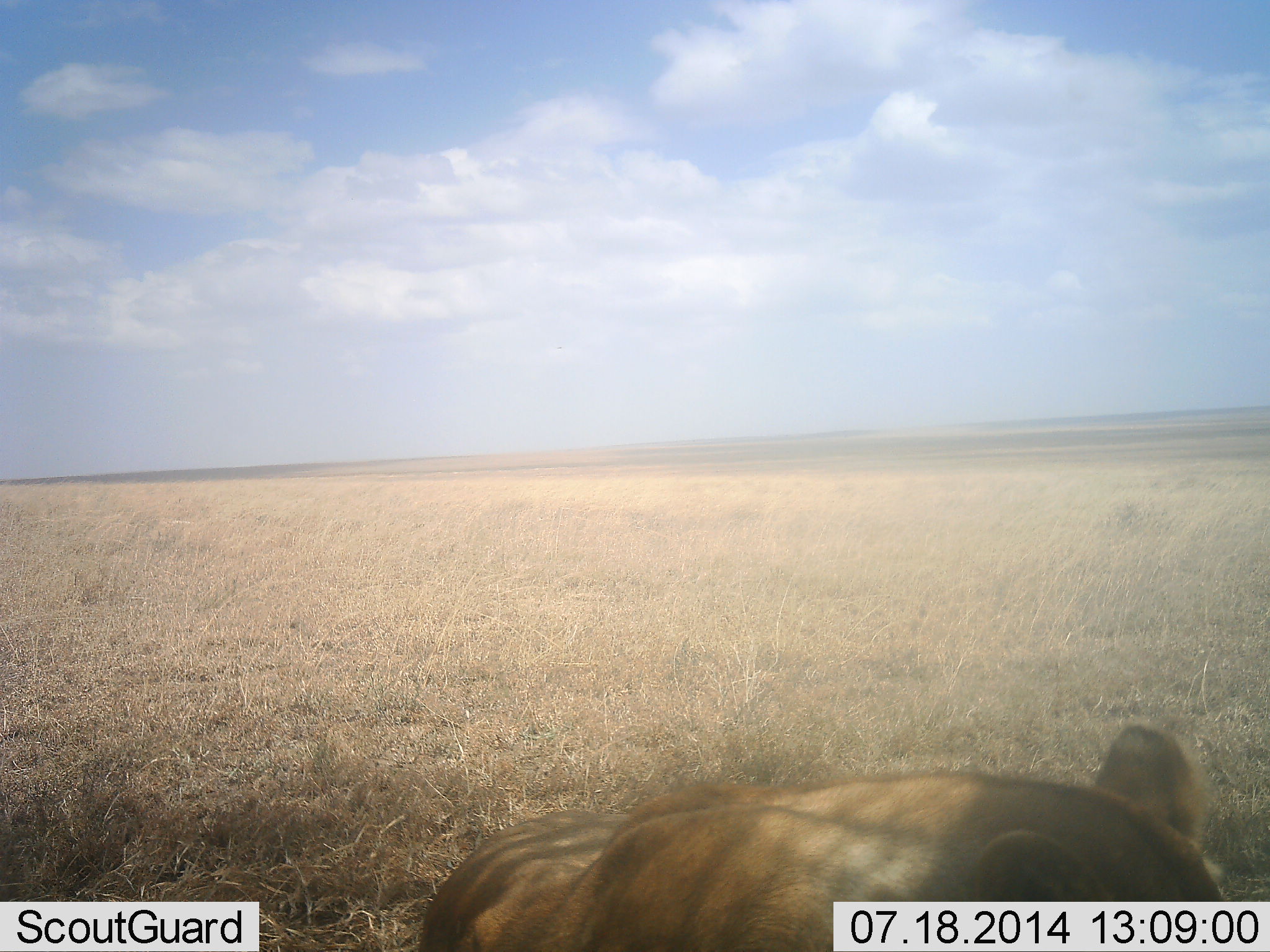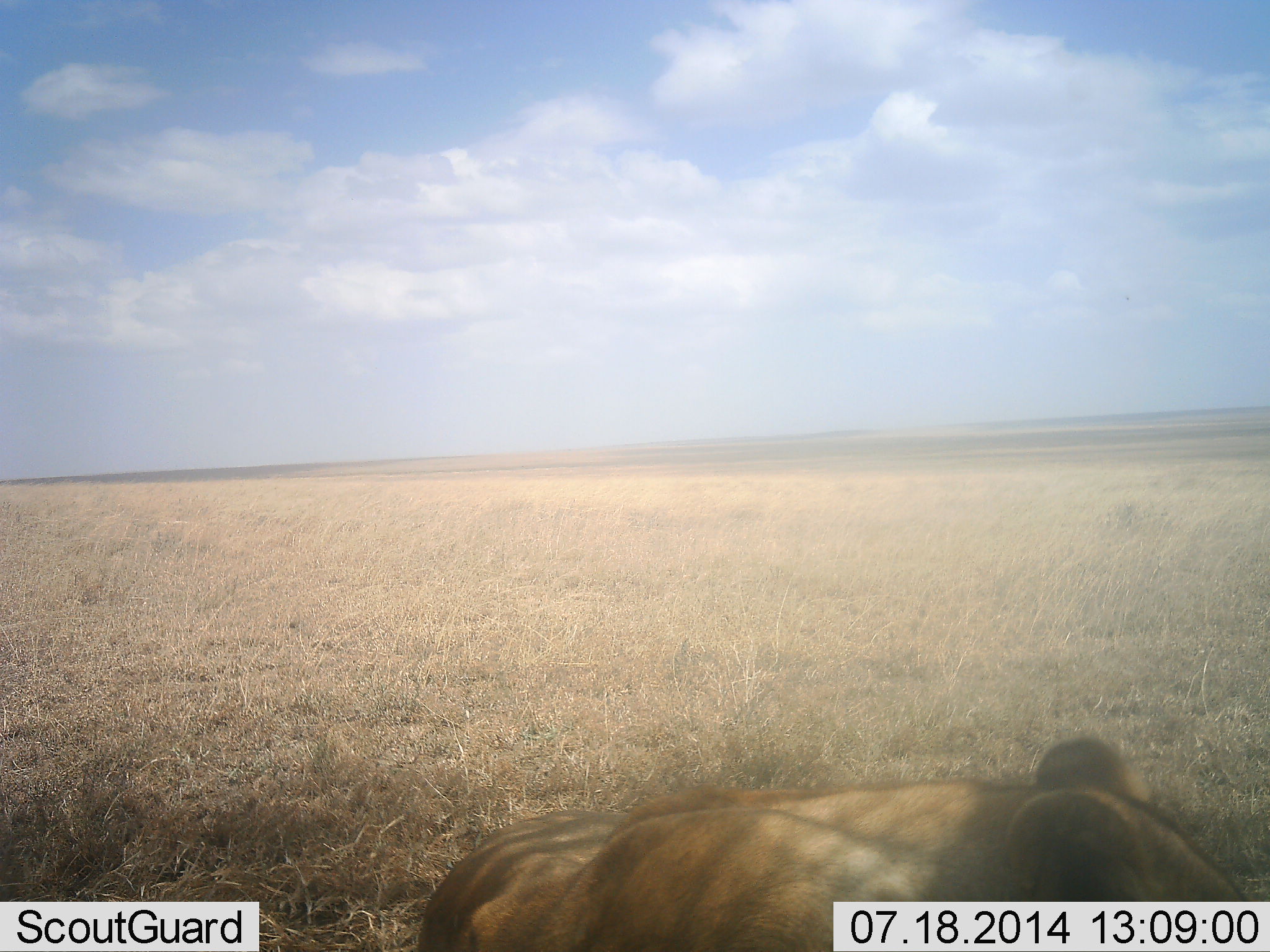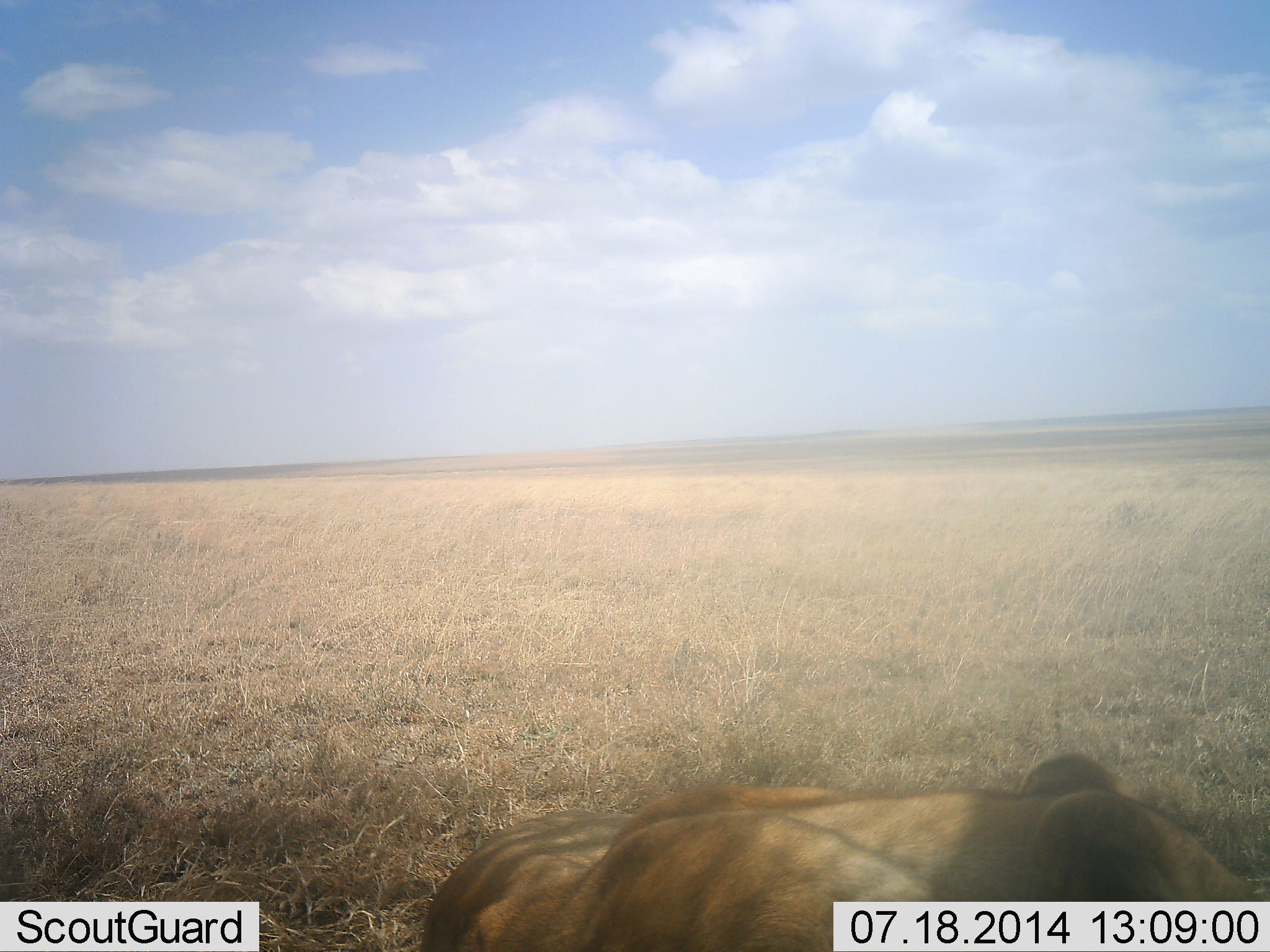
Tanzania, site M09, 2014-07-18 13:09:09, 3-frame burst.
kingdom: Animalia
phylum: Chordata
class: Mammalia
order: Carnivora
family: Felidae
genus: Panthera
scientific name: Panthera leo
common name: lion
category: lionfemale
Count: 1.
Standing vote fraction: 20%.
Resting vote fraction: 80%.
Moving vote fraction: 0%.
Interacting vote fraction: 0%.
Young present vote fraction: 0%.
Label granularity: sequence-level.